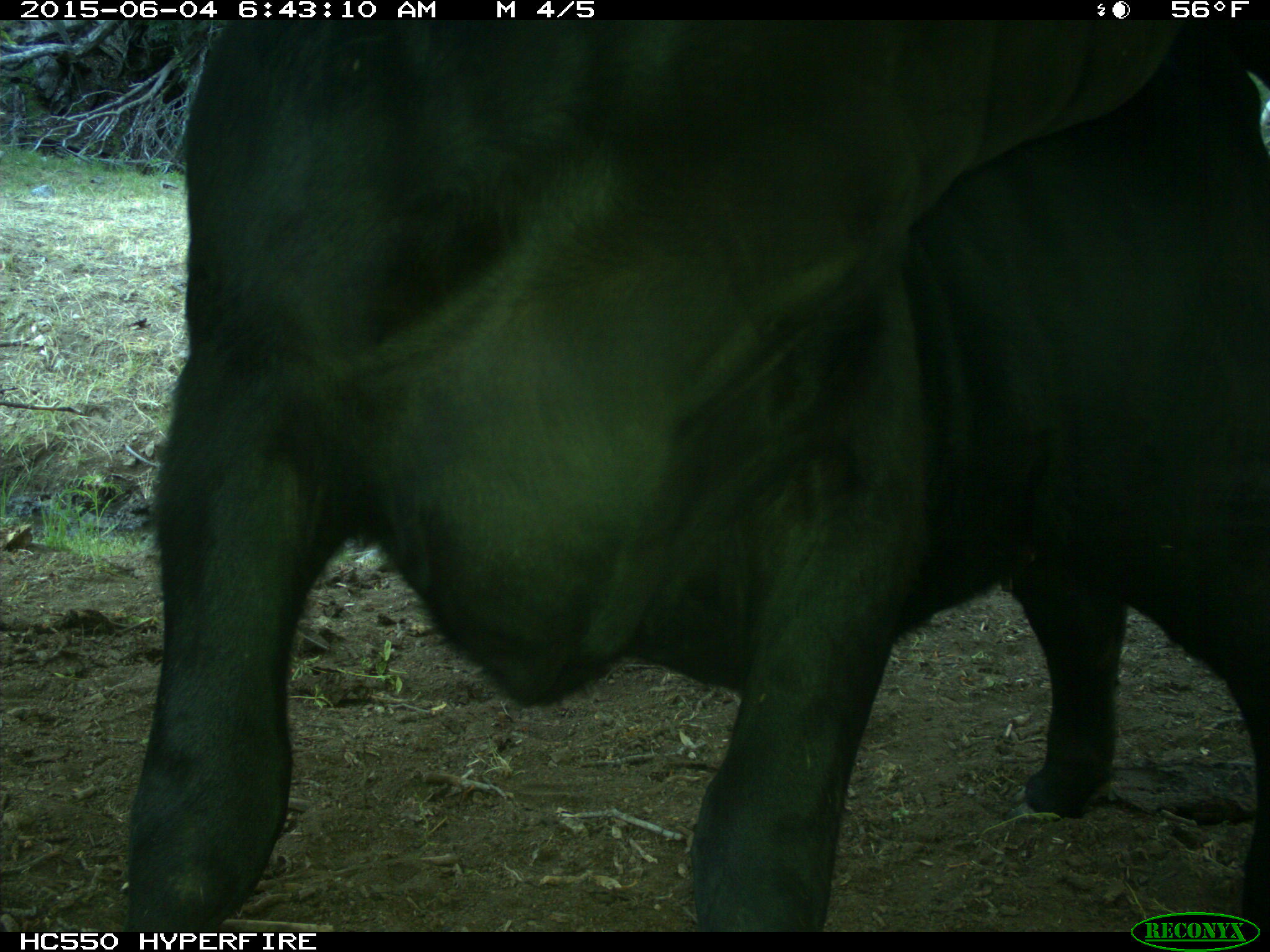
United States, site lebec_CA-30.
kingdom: Animalia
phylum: Chordata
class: Mammalia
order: Artiodactyla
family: Bovidae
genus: Bos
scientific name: Bos taurus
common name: domestic cow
Bos taurus (domestic cow).